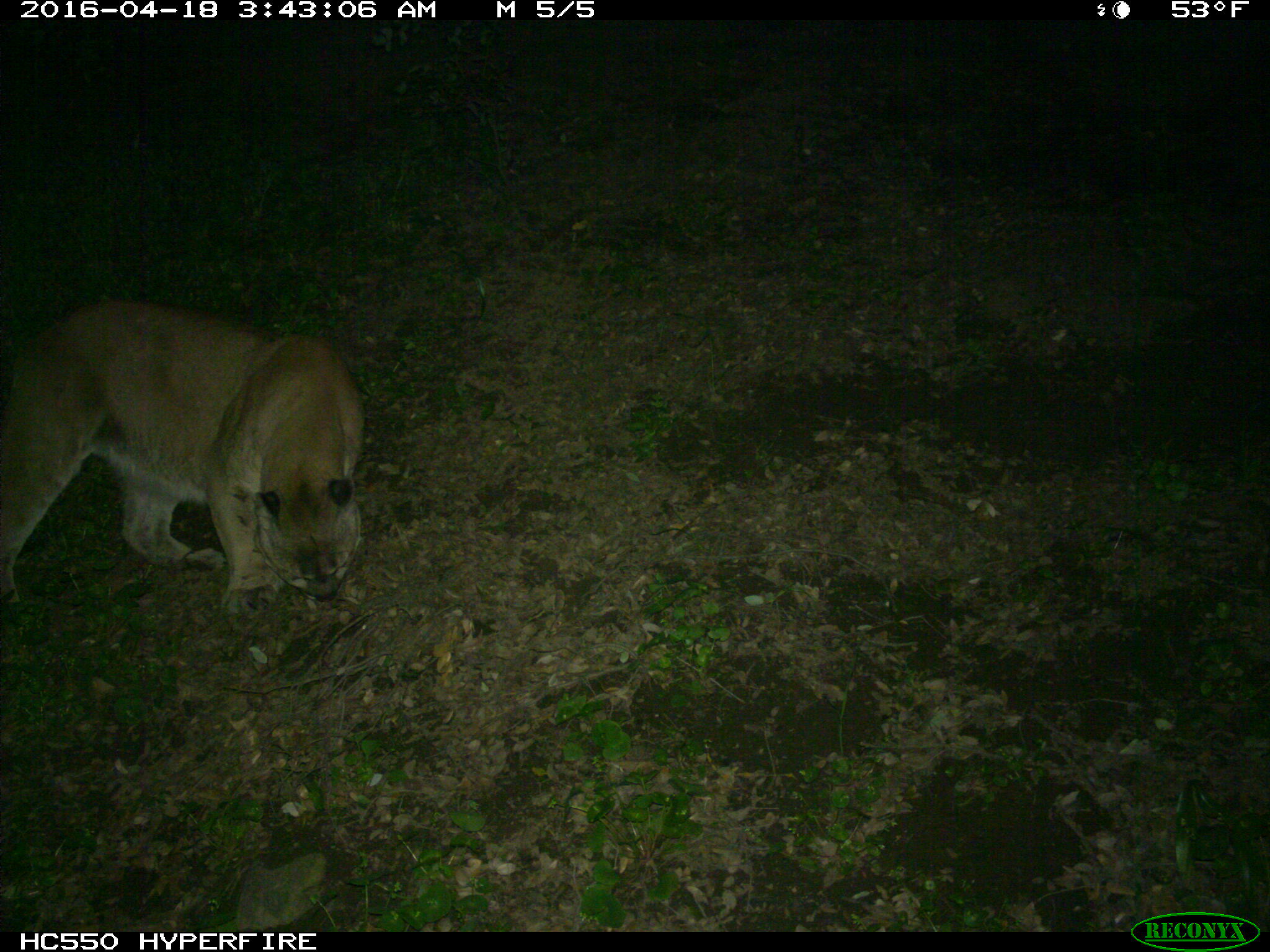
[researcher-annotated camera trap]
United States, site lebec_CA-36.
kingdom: Animalia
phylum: Chordata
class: Mammalia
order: Carnivora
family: Felidae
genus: Puma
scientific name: Puma concolor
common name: mountain lion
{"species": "Puma concolor (mountain lion)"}